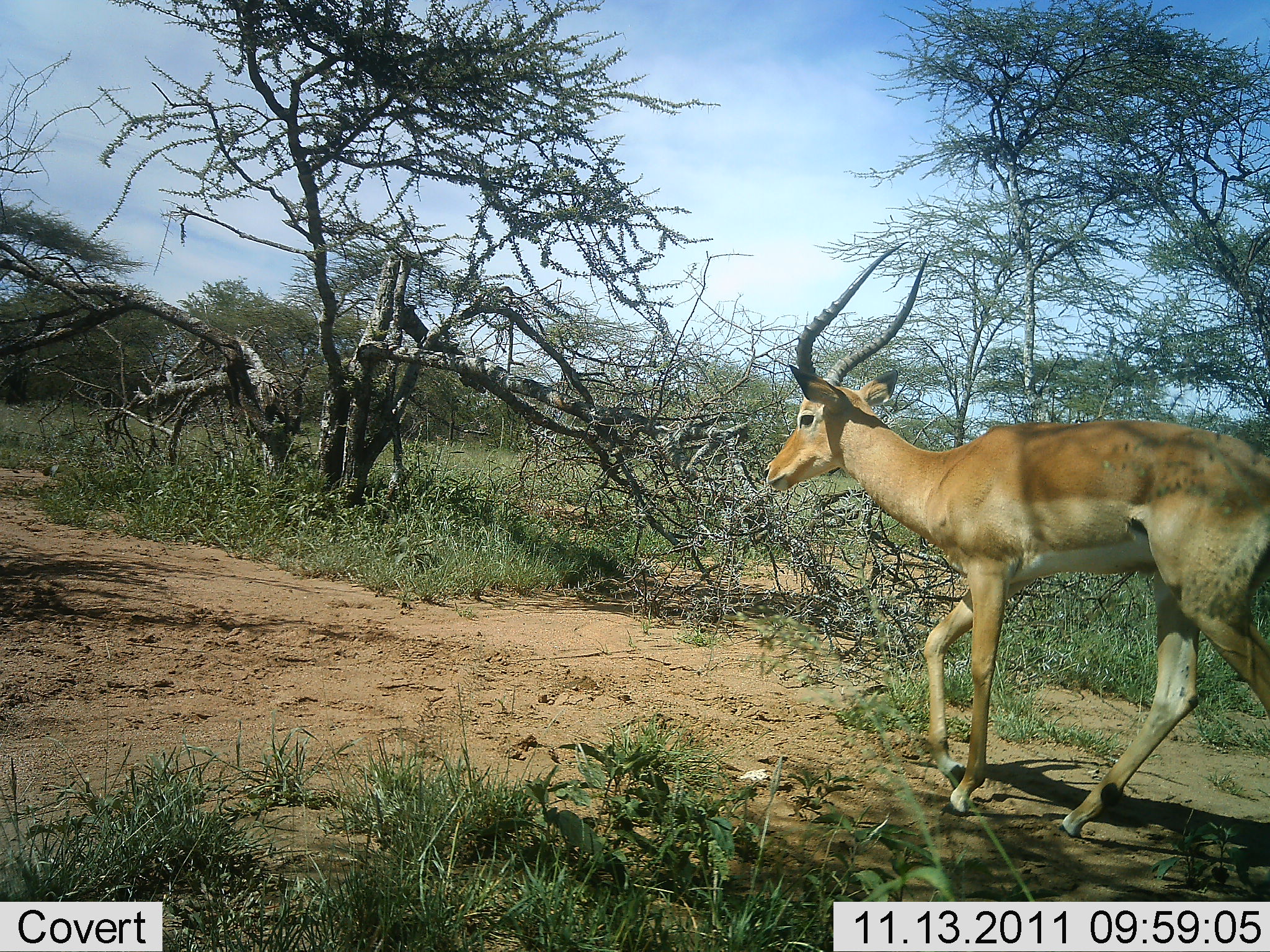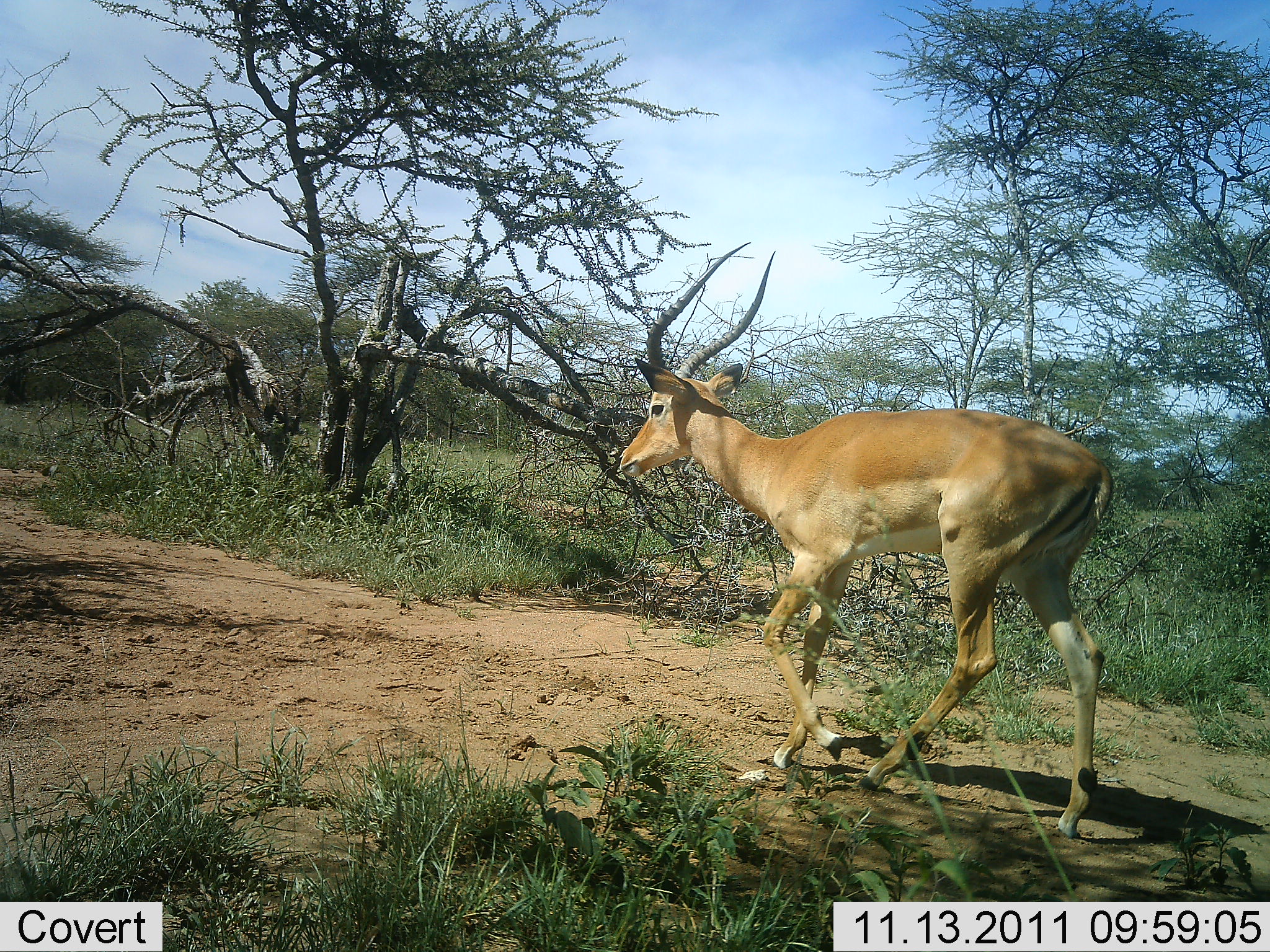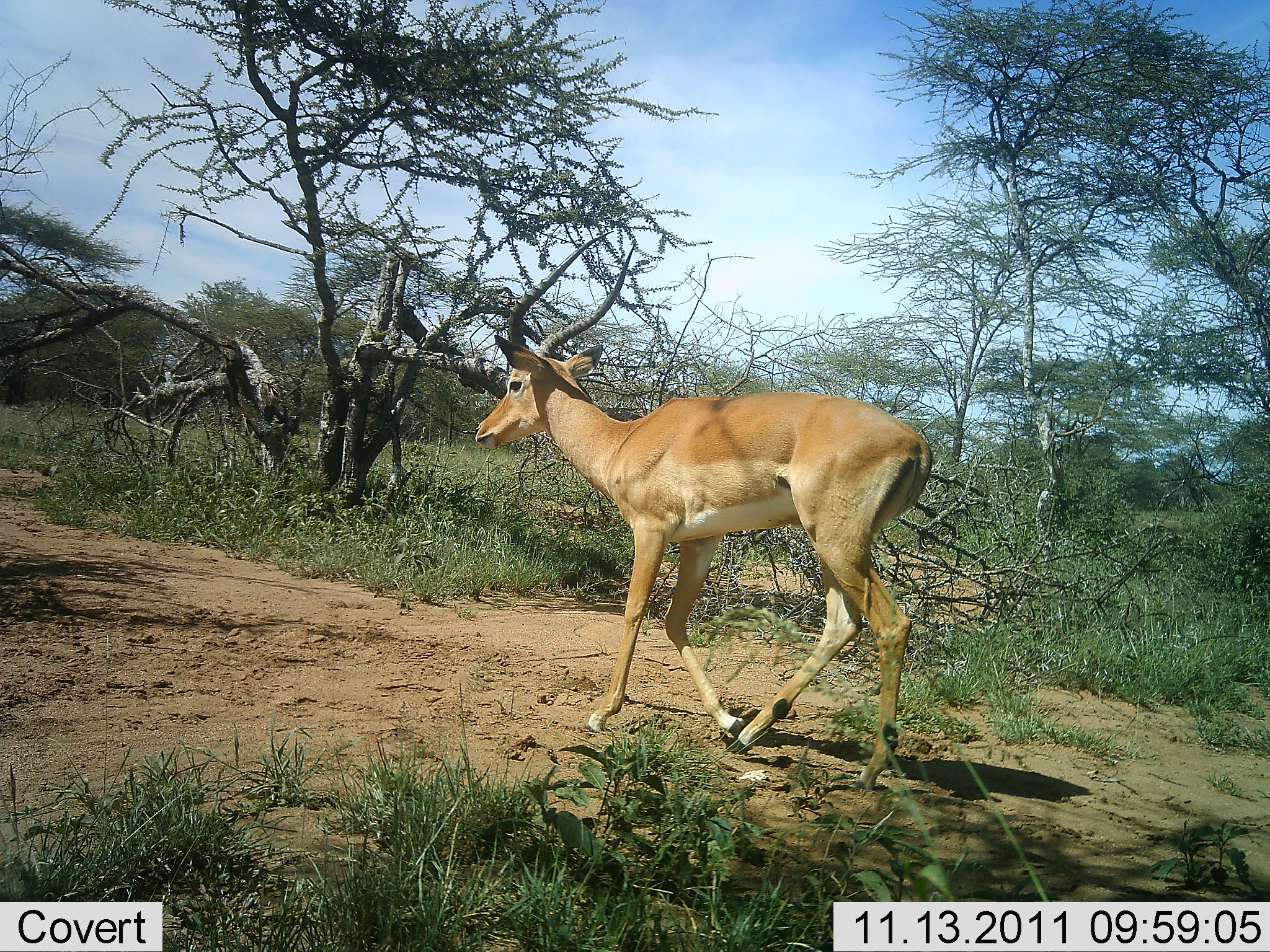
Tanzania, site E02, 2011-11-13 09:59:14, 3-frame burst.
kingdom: Animalia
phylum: Chordata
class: Mammalia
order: Artiodactyla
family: Bovidae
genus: Aepyceros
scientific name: Aepyceros melampus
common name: impala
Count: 1.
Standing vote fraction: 8%.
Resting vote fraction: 0%.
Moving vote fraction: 92%.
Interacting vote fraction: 0%.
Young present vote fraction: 0%.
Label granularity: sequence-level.